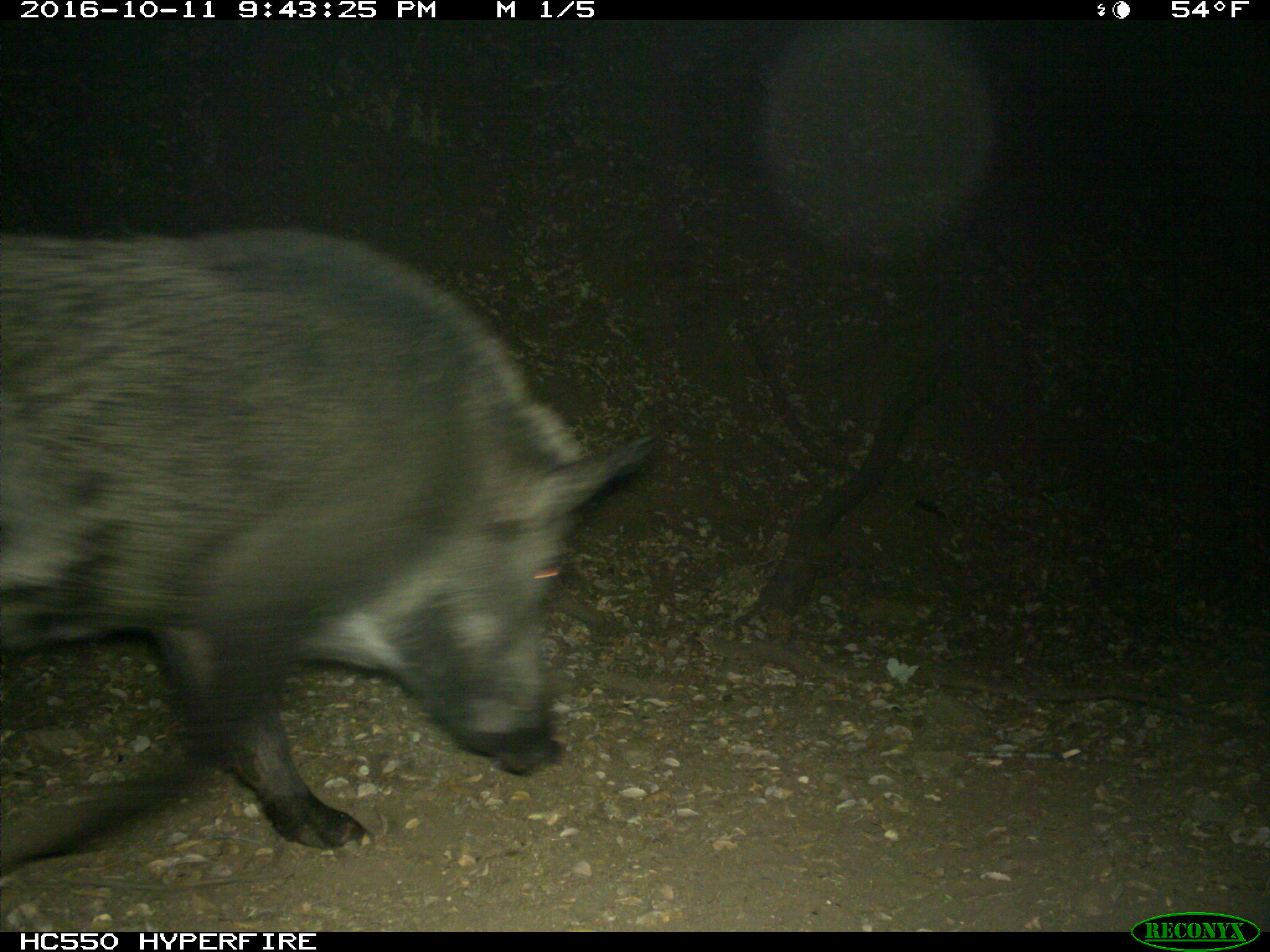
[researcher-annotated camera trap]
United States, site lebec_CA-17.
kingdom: Animalia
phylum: Chordata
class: Mammalia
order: Artiodactyla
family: Suidae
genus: Sus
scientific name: Sus scrofa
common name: wild boar